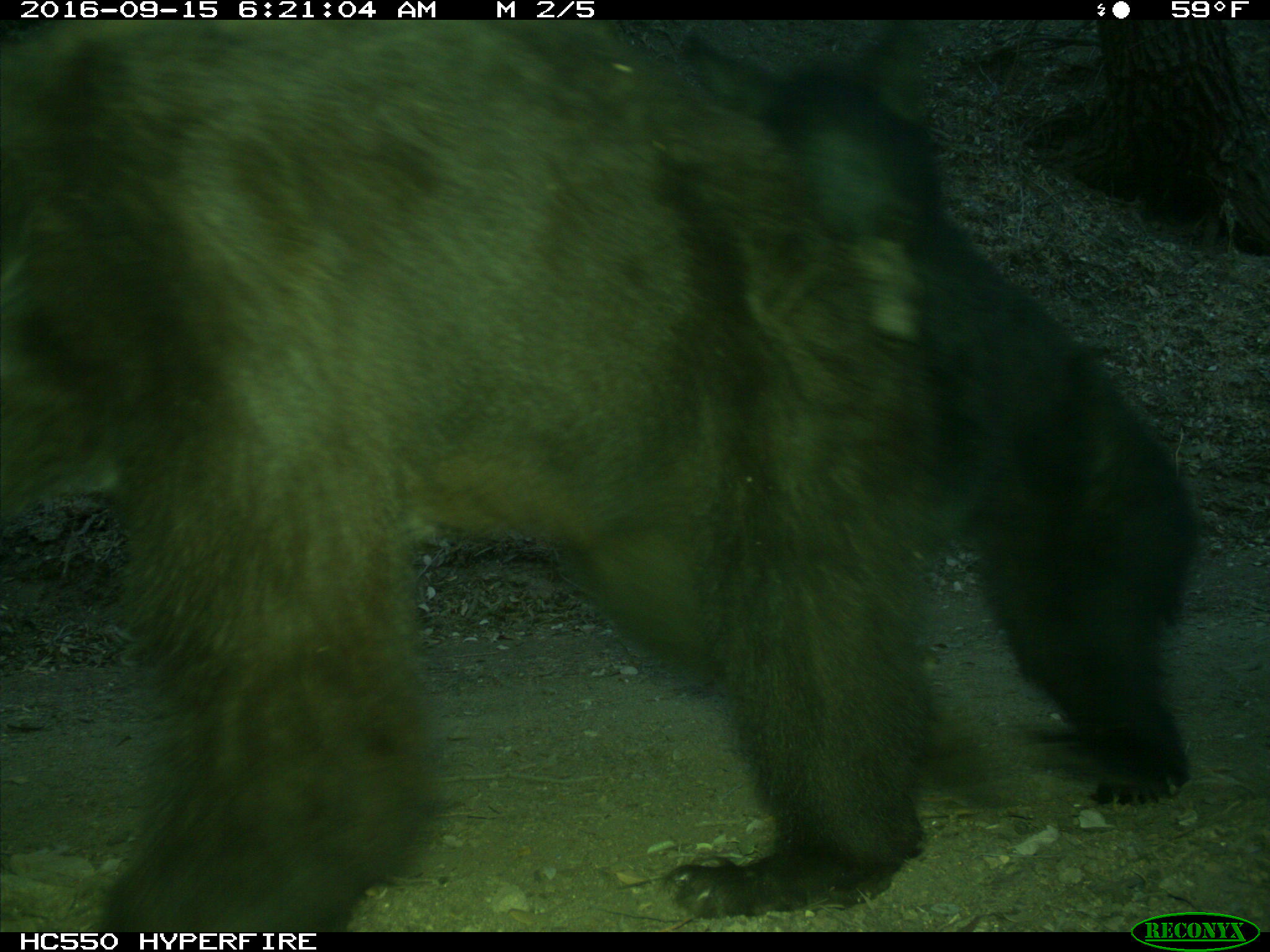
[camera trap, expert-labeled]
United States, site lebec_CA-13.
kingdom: Animalia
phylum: Chordata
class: Mammalia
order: Carnivora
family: Ursidae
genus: Ursus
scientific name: Ursus americanus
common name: american black bear